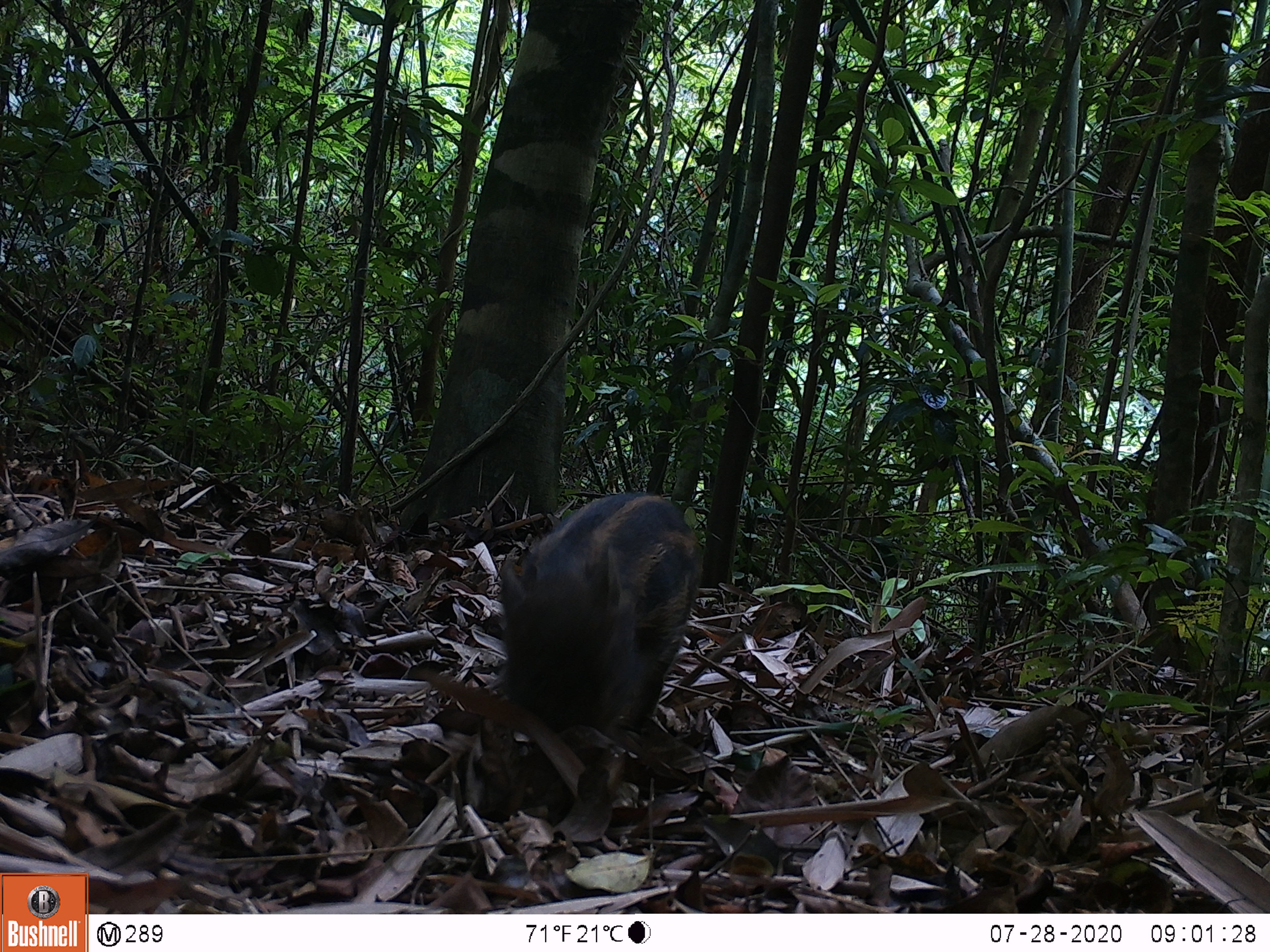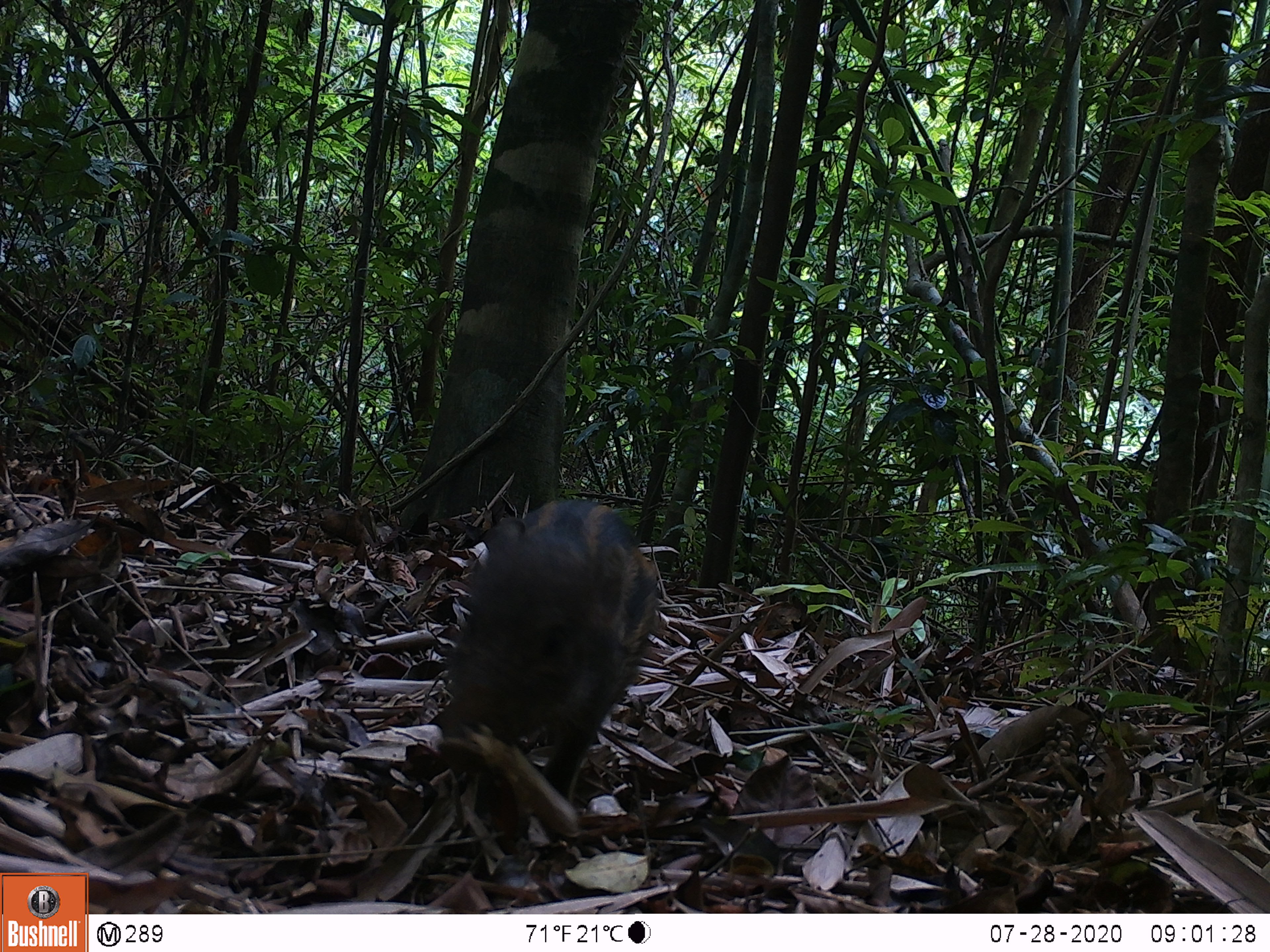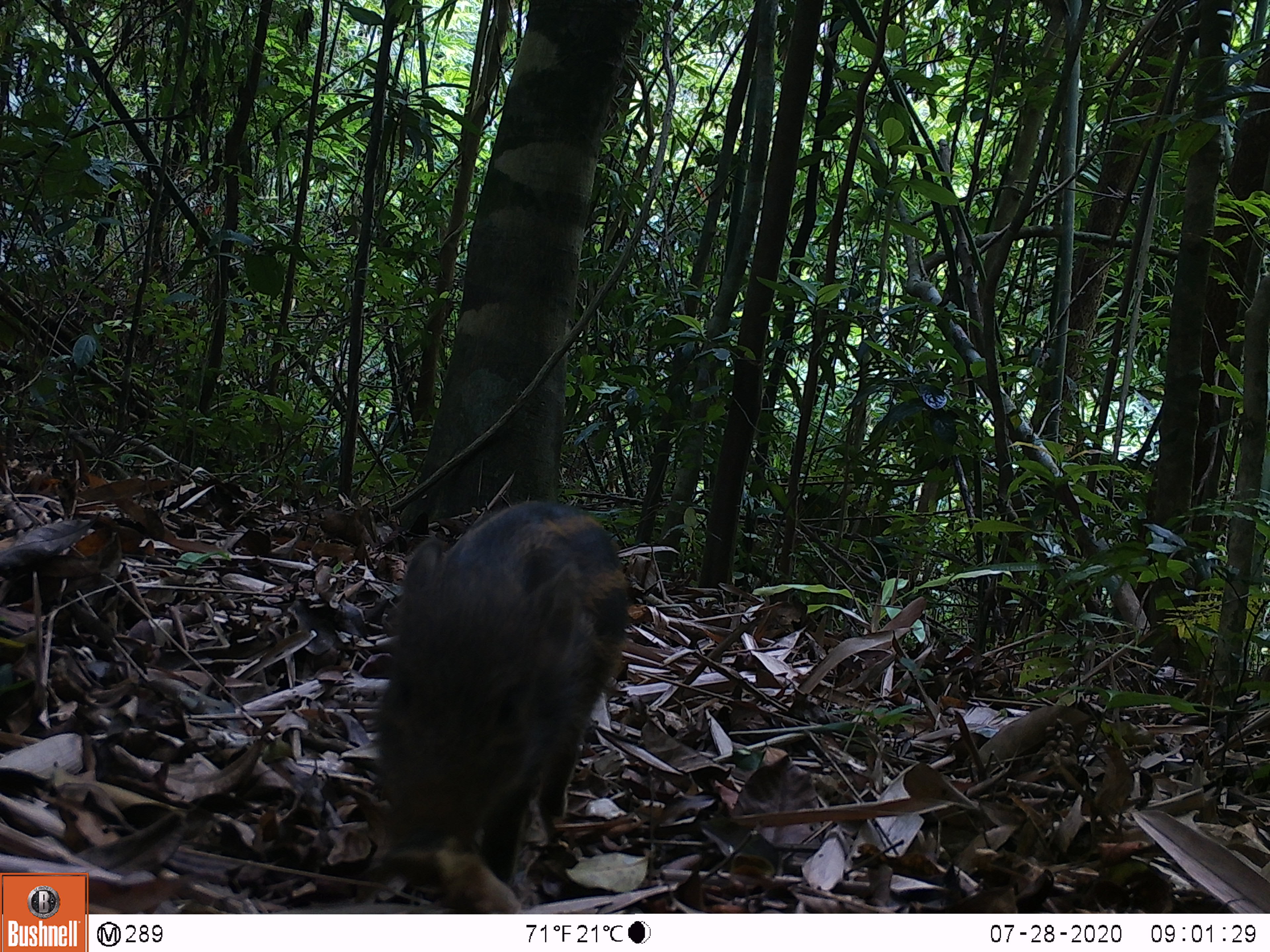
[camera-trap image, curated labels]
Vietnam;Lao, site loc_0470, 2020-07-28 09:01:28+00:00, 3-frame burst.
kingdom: Animalia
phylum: Chordata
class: Mammalia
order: Artiodactyla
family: Suidae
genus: Sus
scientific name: Sus scrofa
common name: eurasian wild pig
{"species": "eurasian wild pig (Sus scrofa)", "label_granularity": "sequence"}